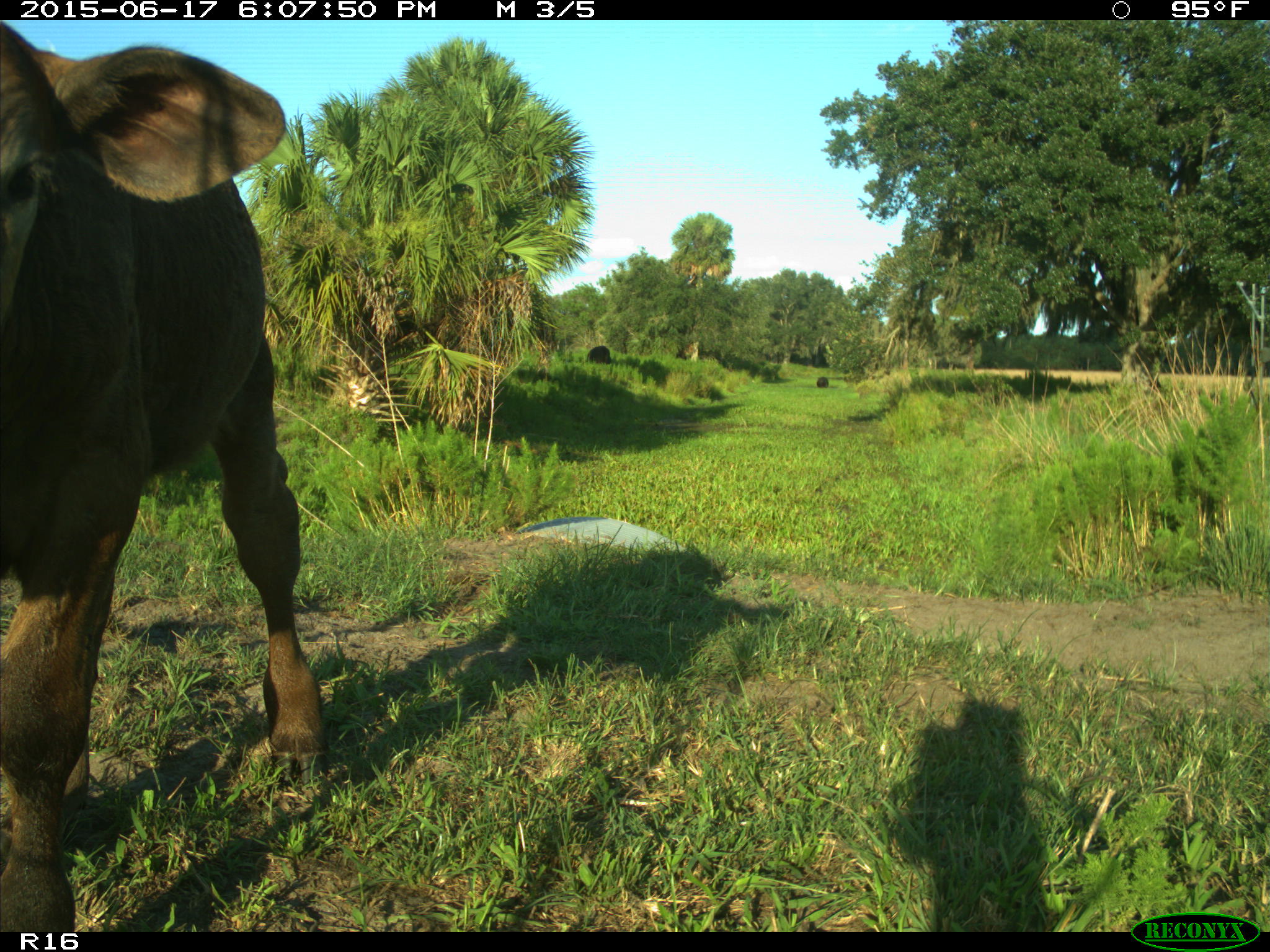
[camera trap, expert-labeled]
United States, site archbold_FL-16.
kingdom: Animalia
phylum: Chordata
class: Mammalia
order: Artiodactyla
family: Bovidae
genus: Bos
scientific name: Bos taurus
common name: domestic cow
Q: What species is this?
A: Bos taurus (domestic cow).